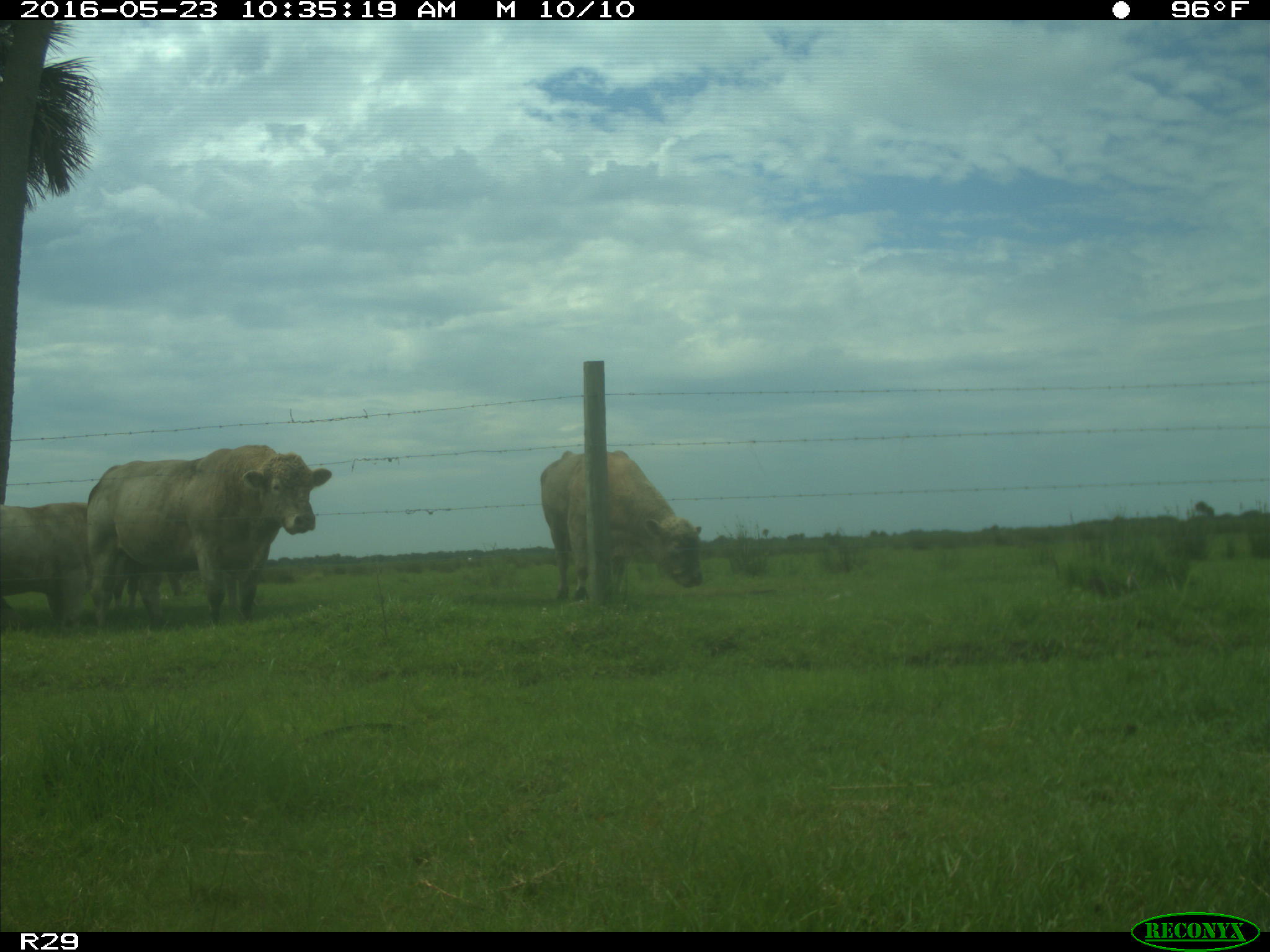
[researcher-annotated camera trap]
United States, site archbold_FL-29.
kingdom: Animalia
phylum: Chordata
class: Mammalia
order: Artiodactyla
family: Bovidae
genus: Bos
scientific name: Bos taurus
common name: domestic cow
Bos taurus (domestic cow).